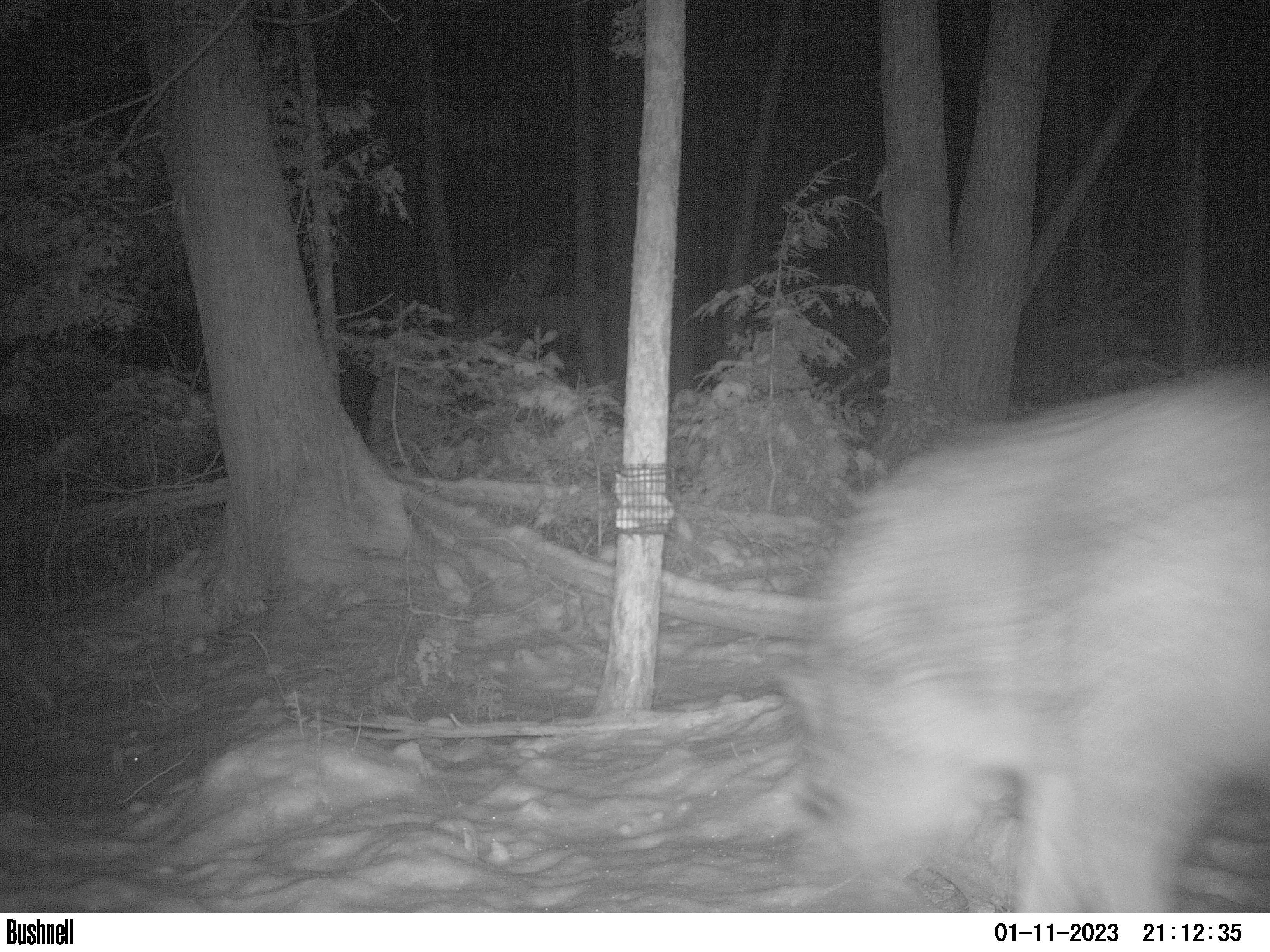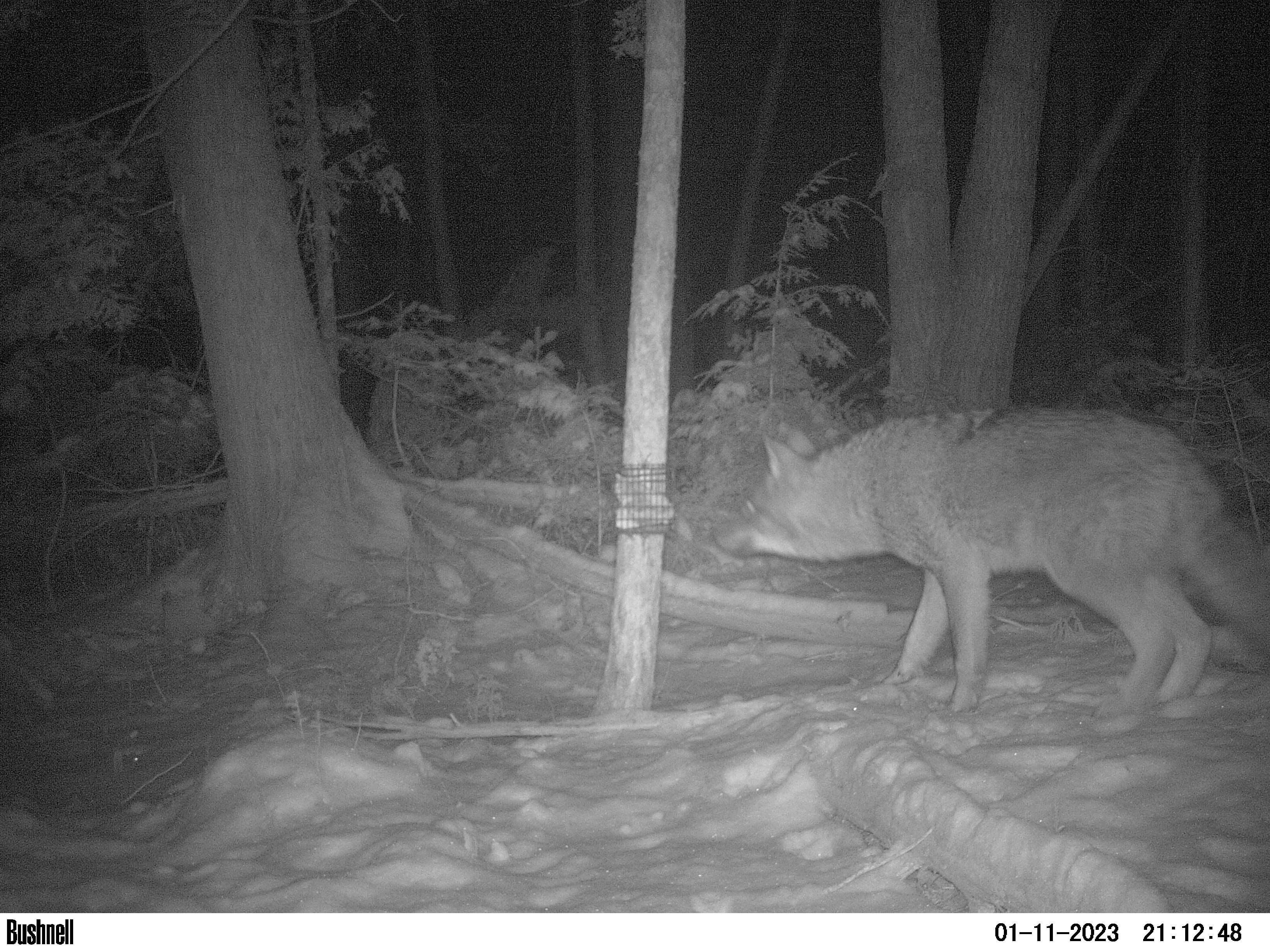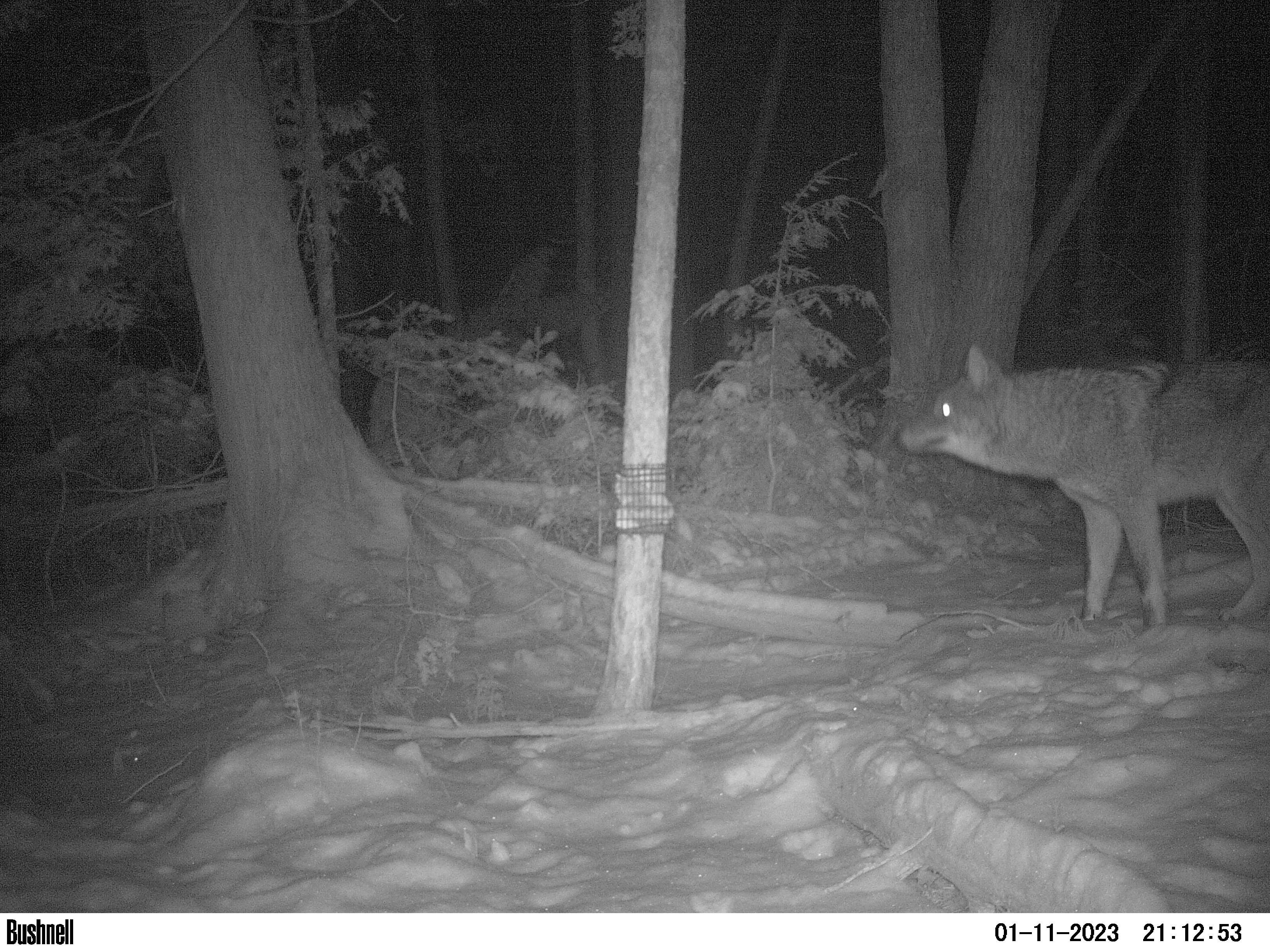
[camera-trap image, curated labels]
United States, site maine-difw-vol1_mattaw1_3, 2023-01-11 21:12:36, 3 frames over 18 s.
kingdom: Animalia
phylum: Chordata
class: Mammalia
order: Carnivora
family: Canidae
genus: Canis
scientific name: Canis latrans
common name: coyote